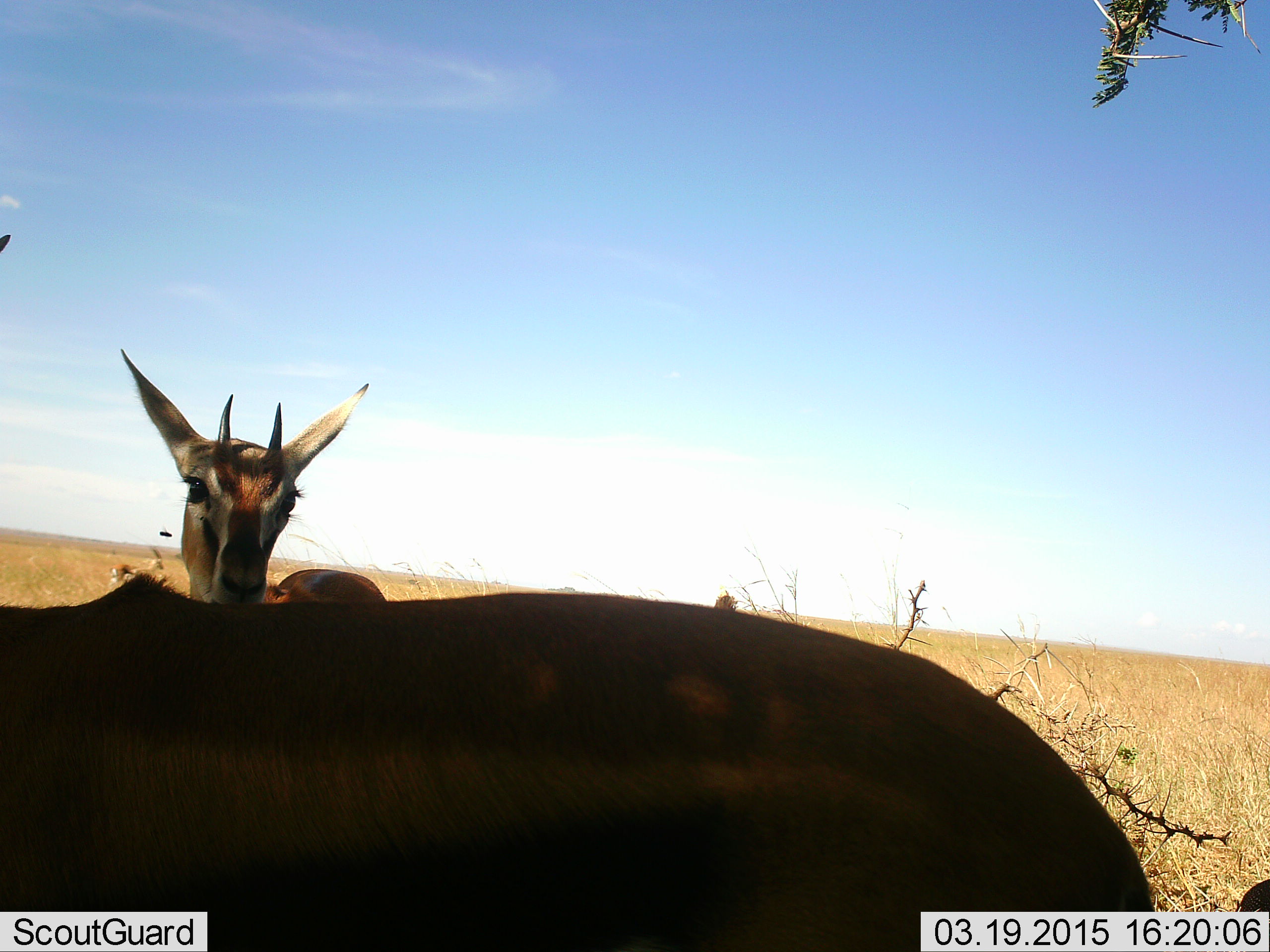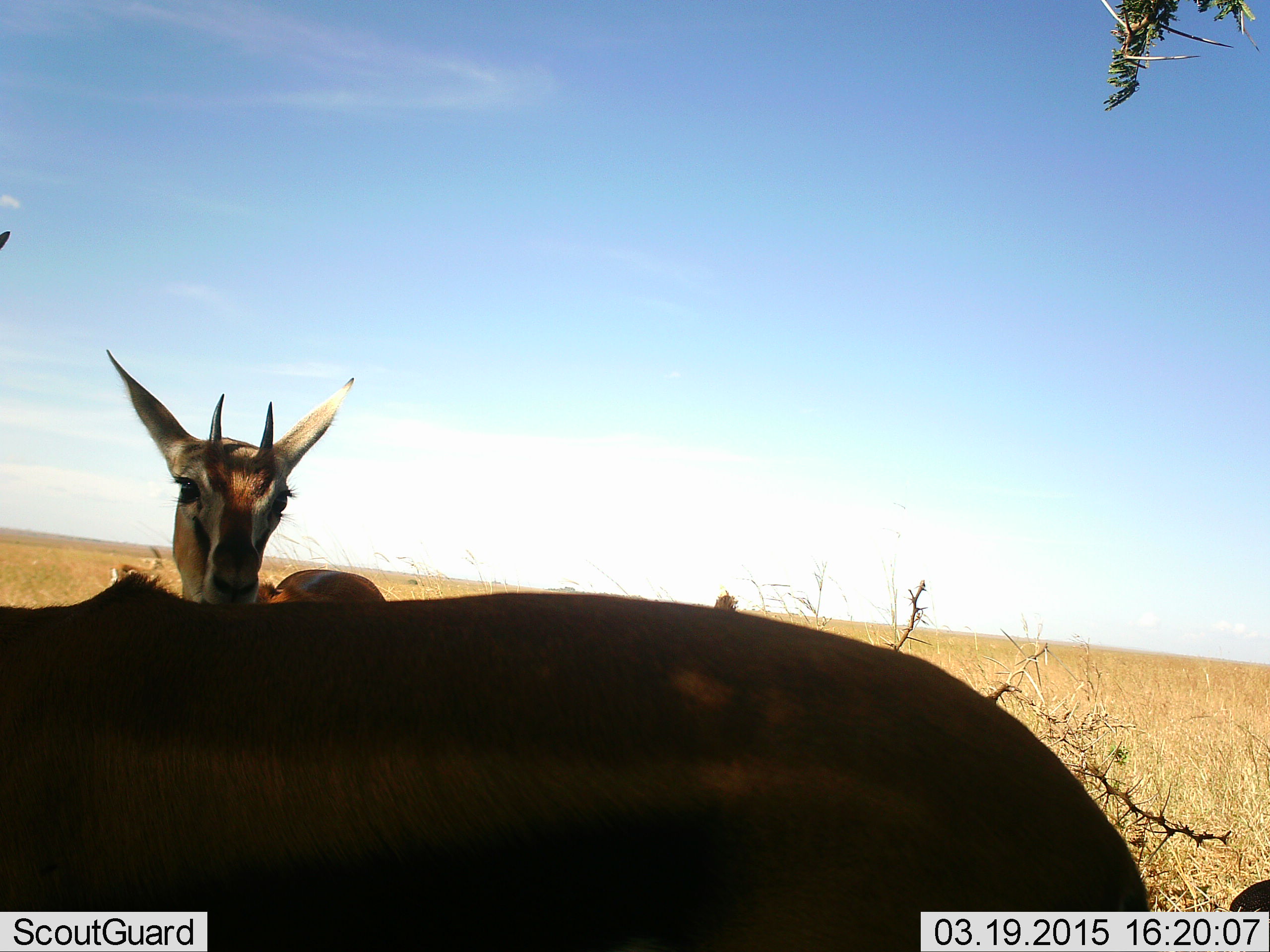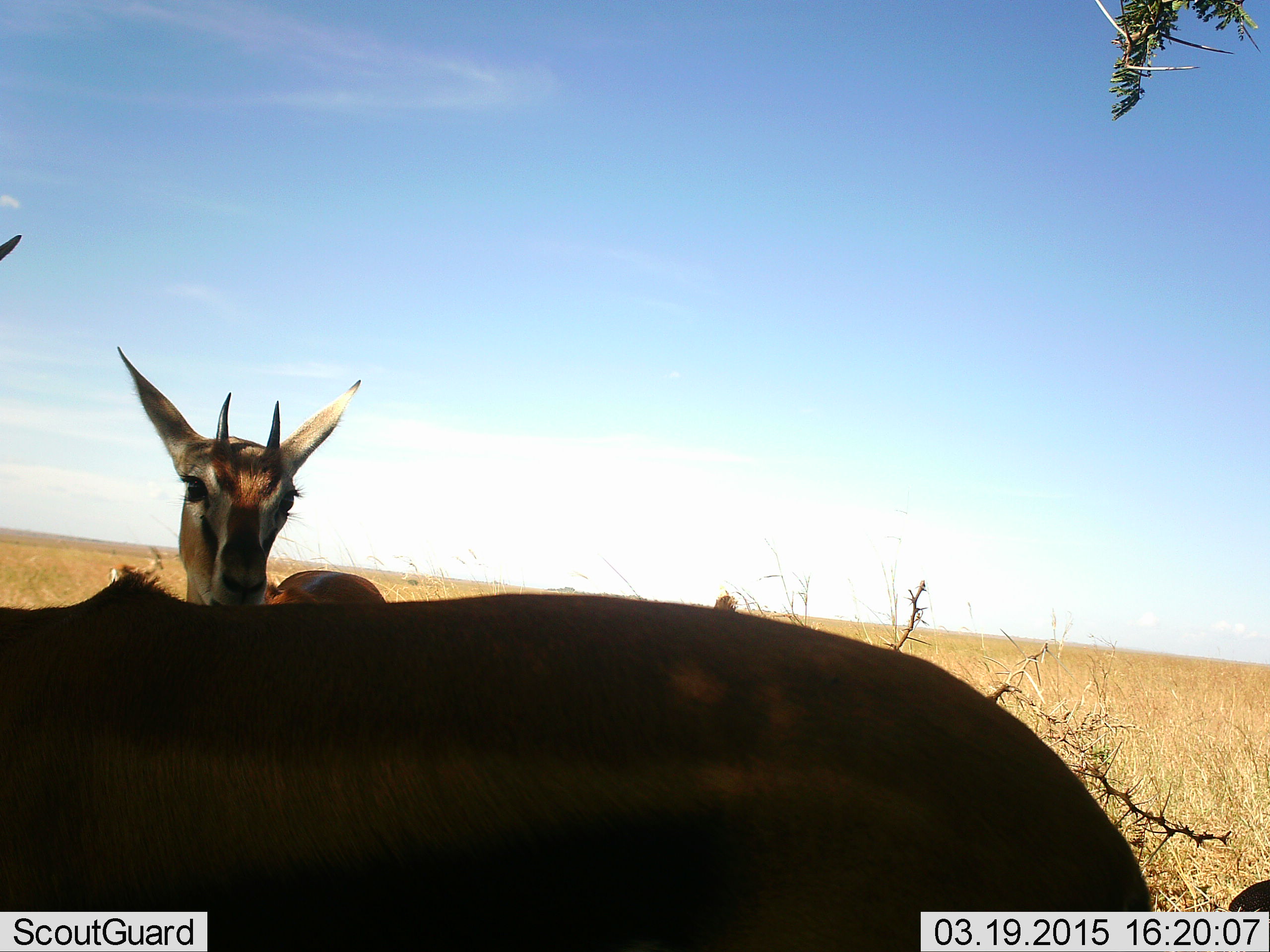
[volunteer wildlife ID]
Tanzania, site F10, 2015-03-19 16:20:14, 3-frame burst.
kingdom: Animalia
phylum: Chordata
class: Mammalia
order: Artiodactyla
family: Bovidae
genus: Eudorcas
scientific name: Eudorcas thomsonii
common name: thomson's gazelle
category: gazellethomsons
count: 2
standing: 100%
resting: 0%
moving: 0%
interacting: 0%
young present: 0%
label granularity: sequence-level